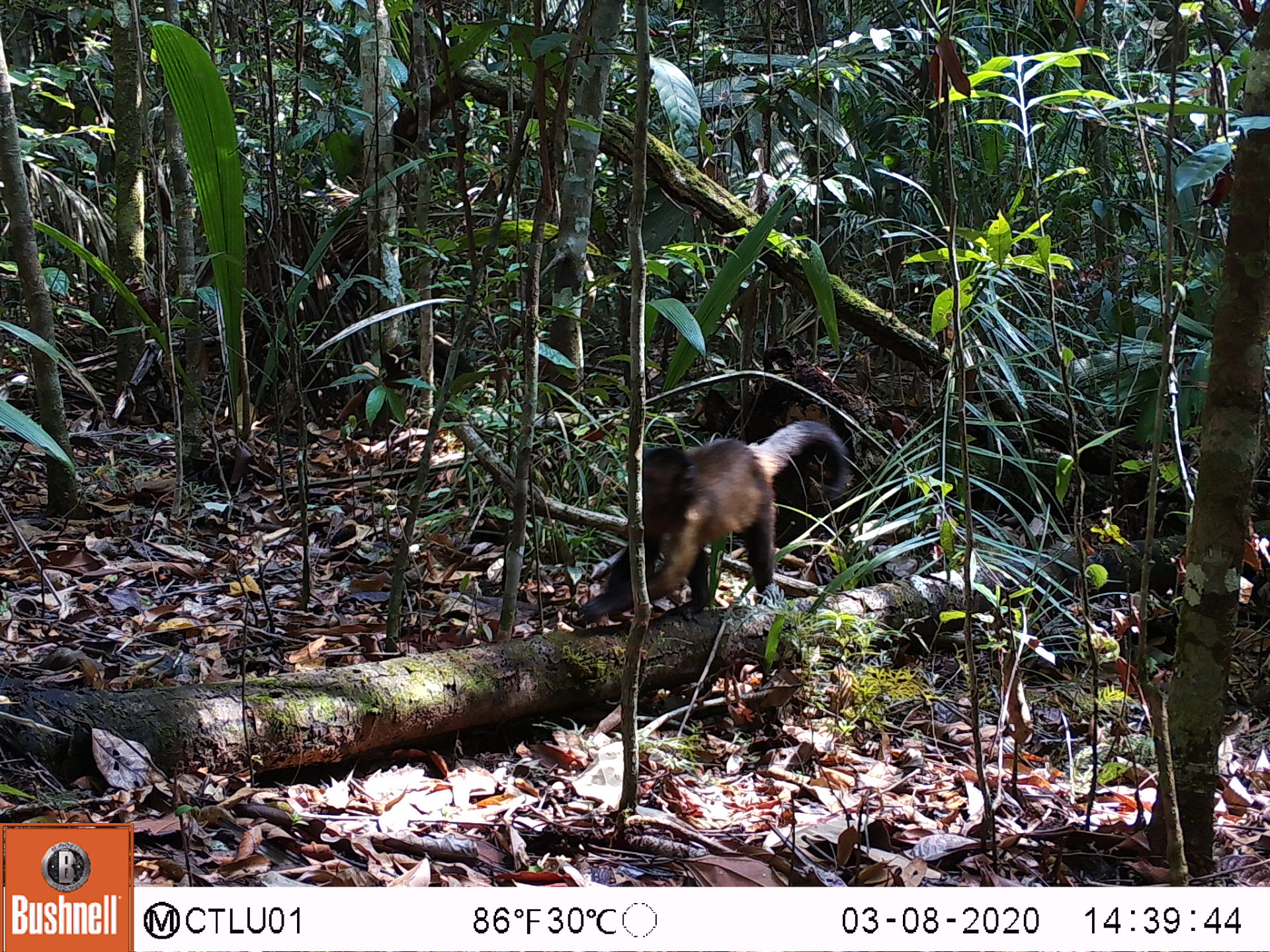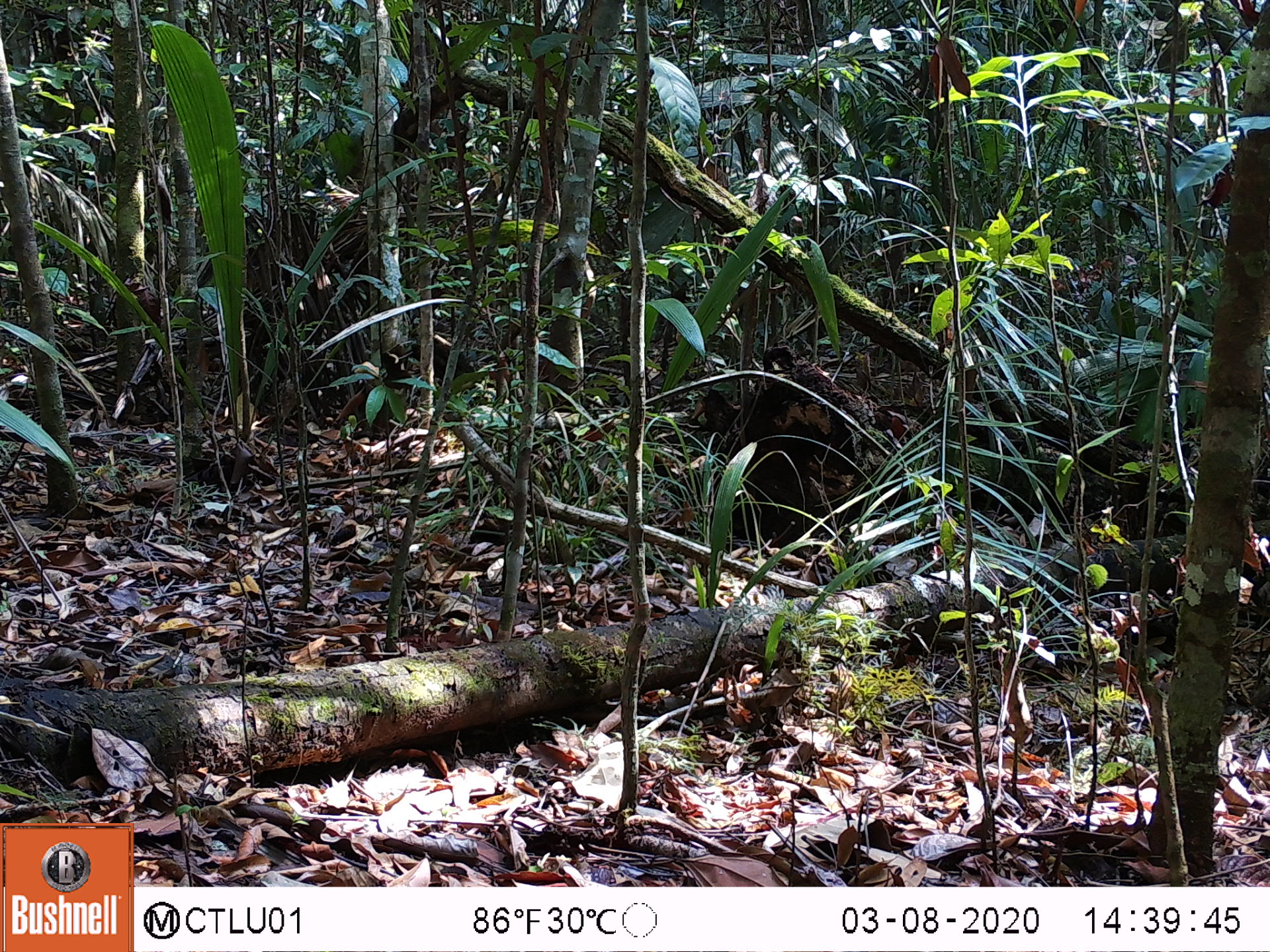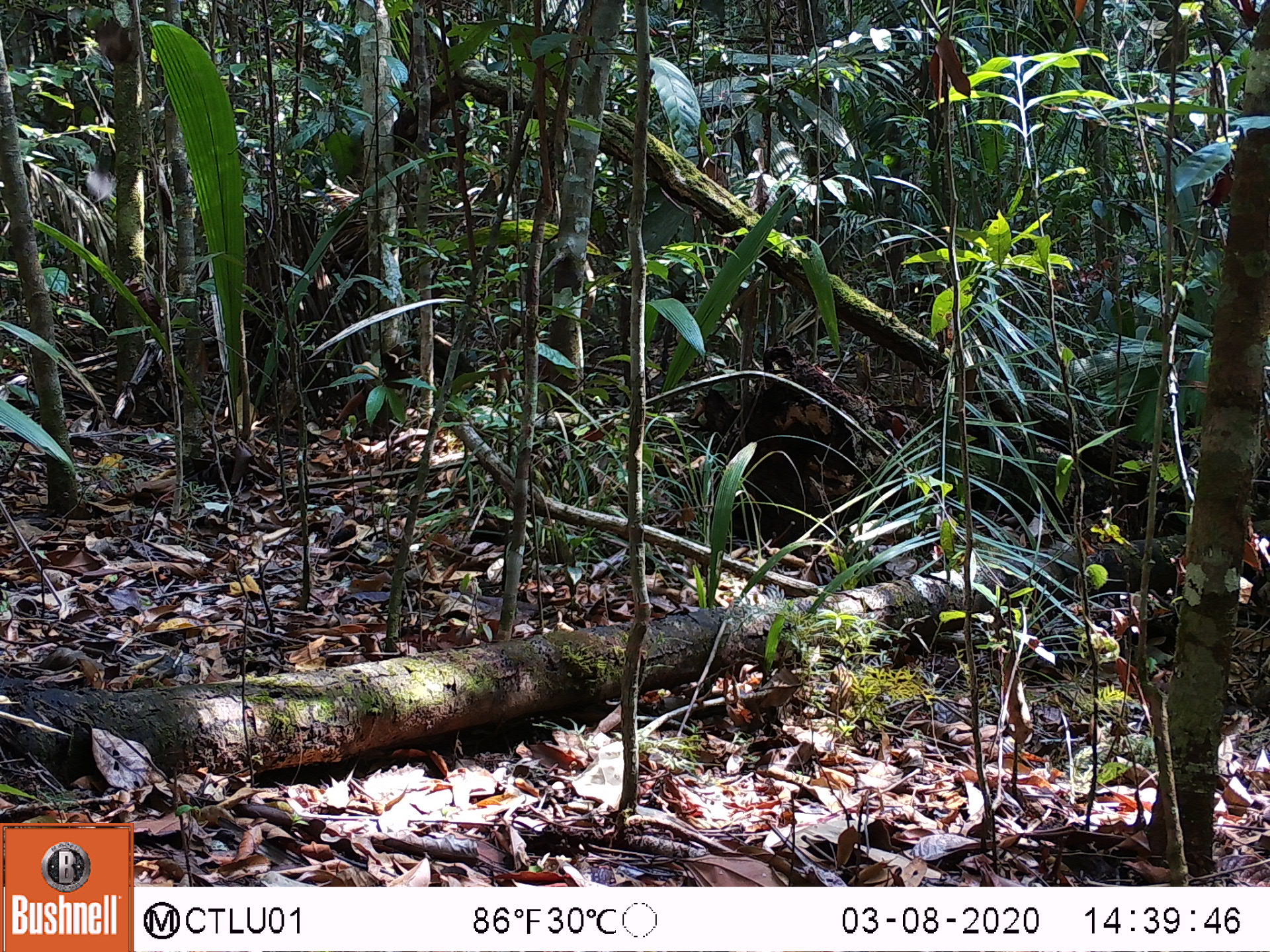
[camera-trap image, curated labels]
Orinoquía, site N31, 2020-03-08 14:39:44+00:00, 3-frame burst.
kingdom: Animalia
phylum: Chordata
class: Mammalia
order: Primates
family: Cebidae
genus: Sapajus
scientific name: Sapajus apella margaritae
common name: margarita island capuchin